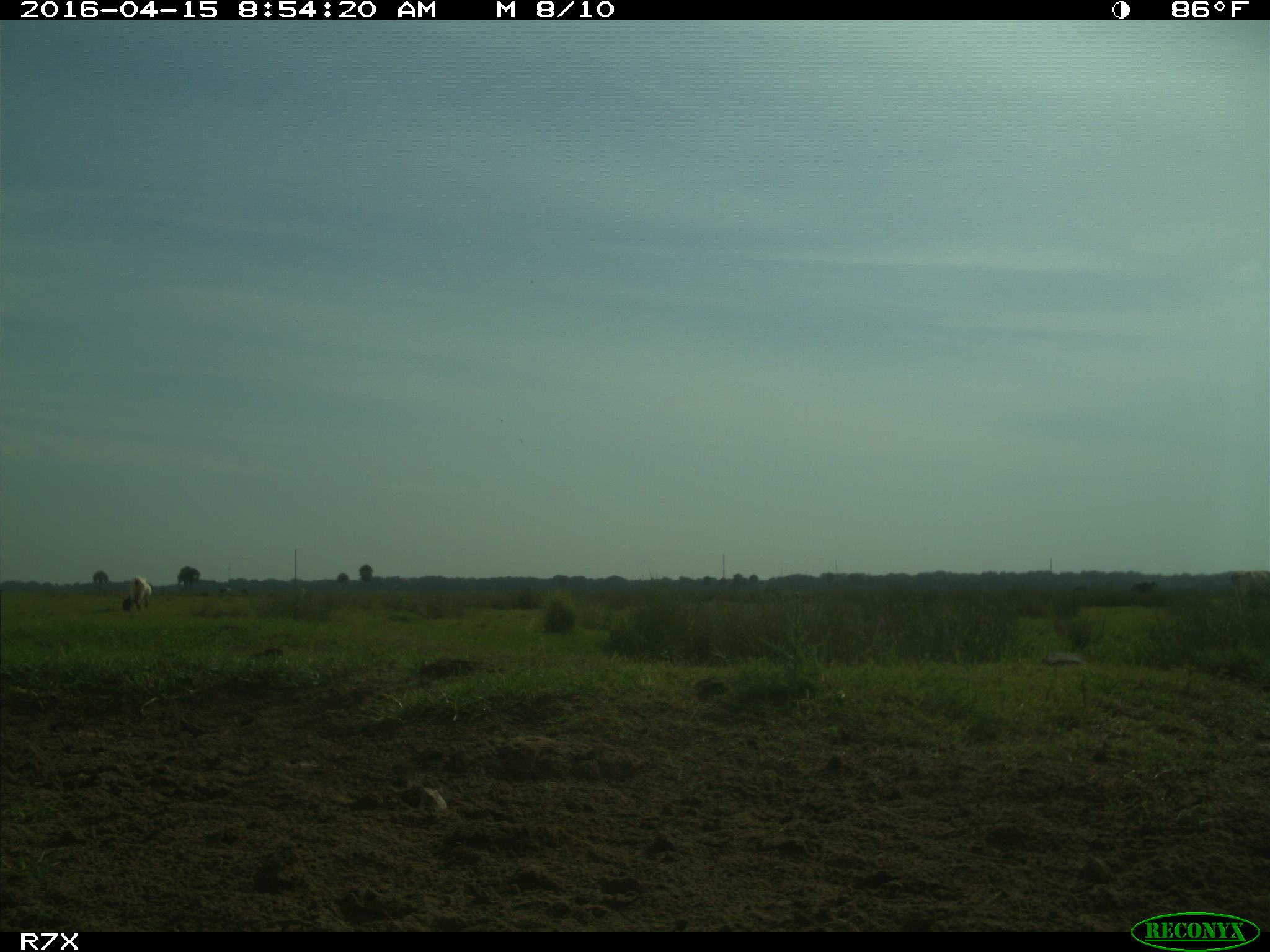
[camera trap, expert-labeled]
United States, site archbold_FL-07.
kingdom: Animalia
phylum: Chordata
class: Mammalia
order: Artiodactyla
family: Bovidae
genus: Bos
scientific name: Bos taurus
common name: domestic cow